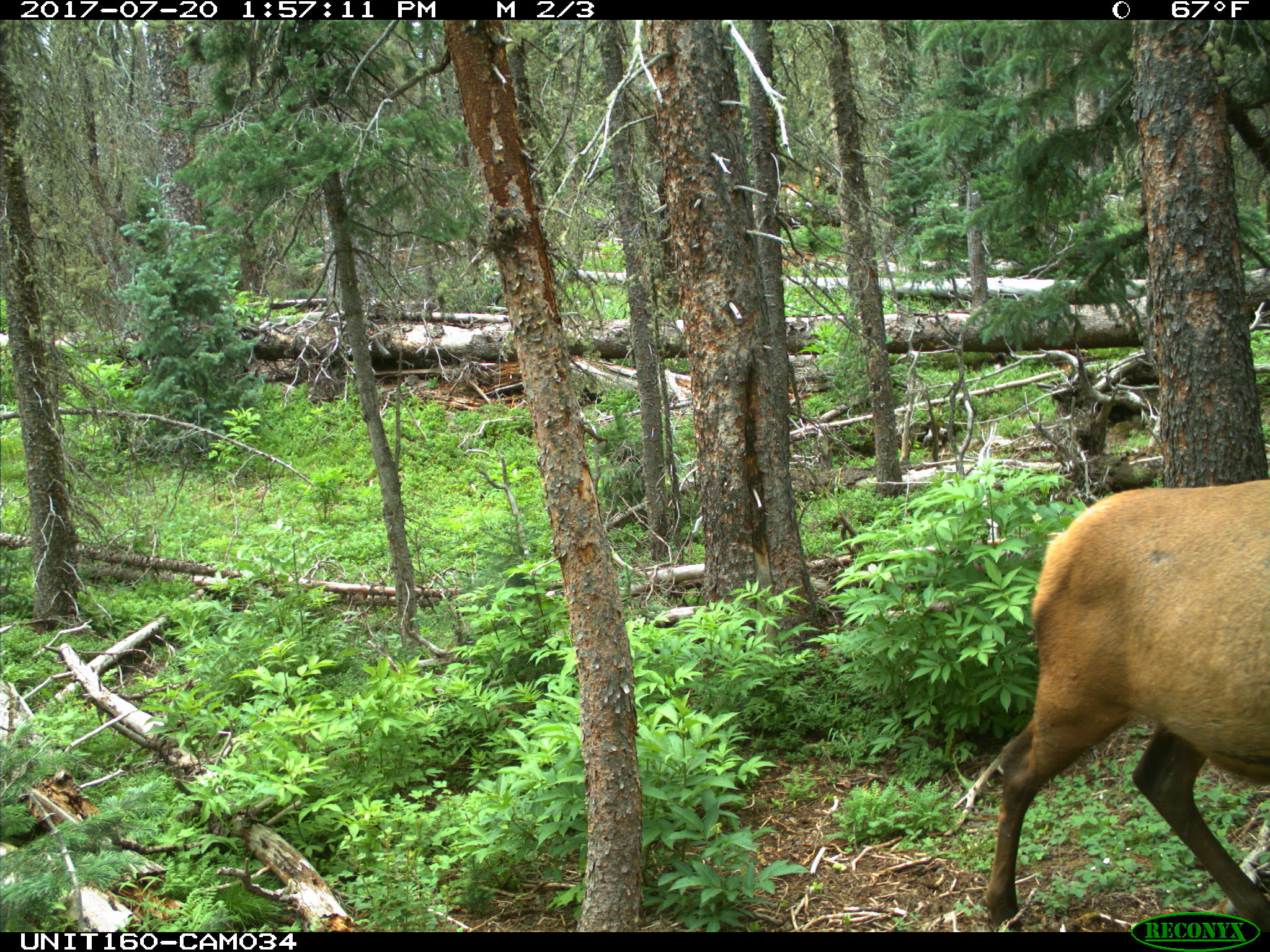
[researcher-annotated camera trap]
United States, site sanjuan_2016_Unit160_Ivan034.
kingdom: Animalia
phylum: Chordata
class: Mammalia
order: Artiodactyla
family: Cervidae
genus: Cervus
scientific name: Cervus elaphus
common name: red deer